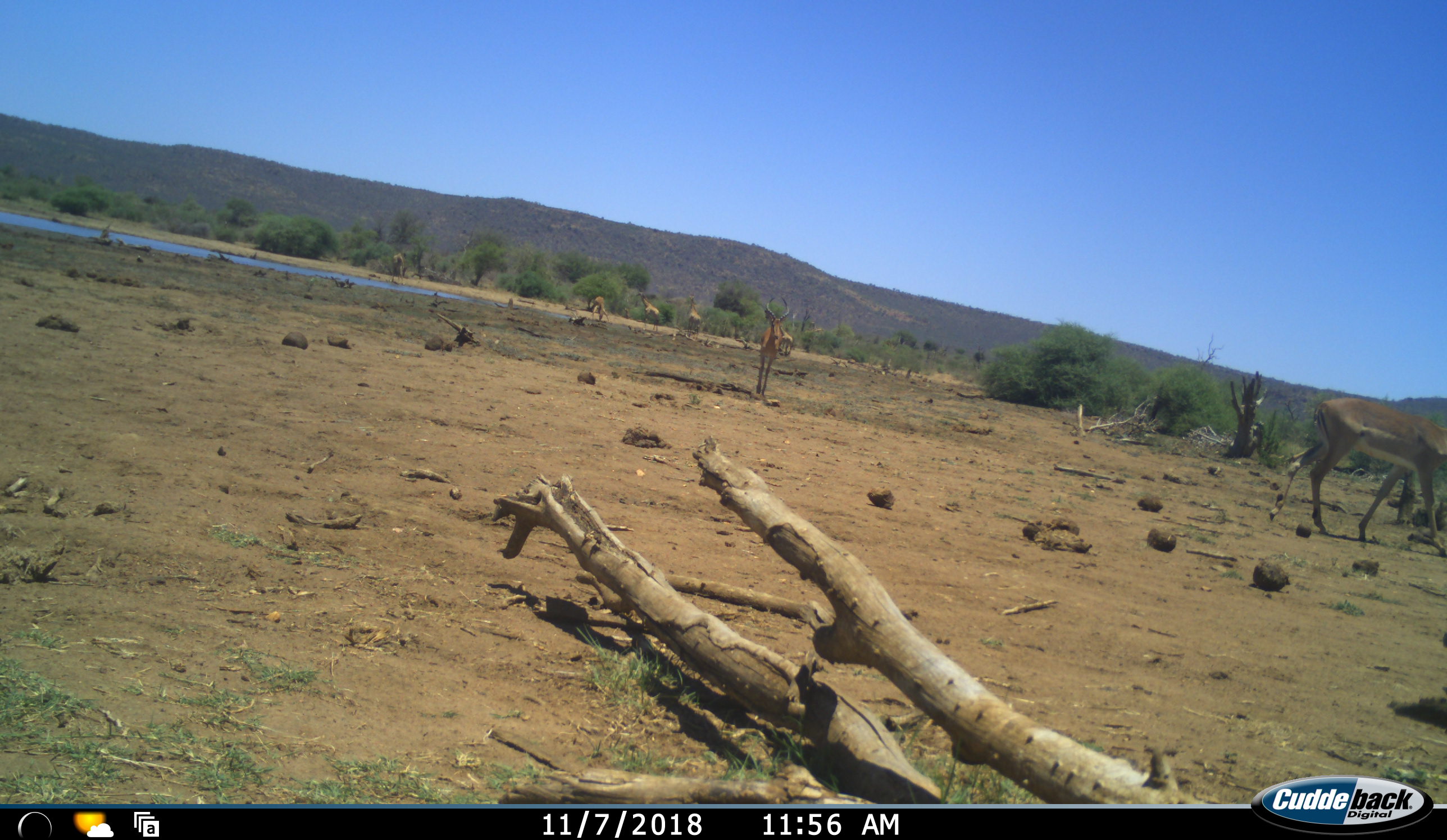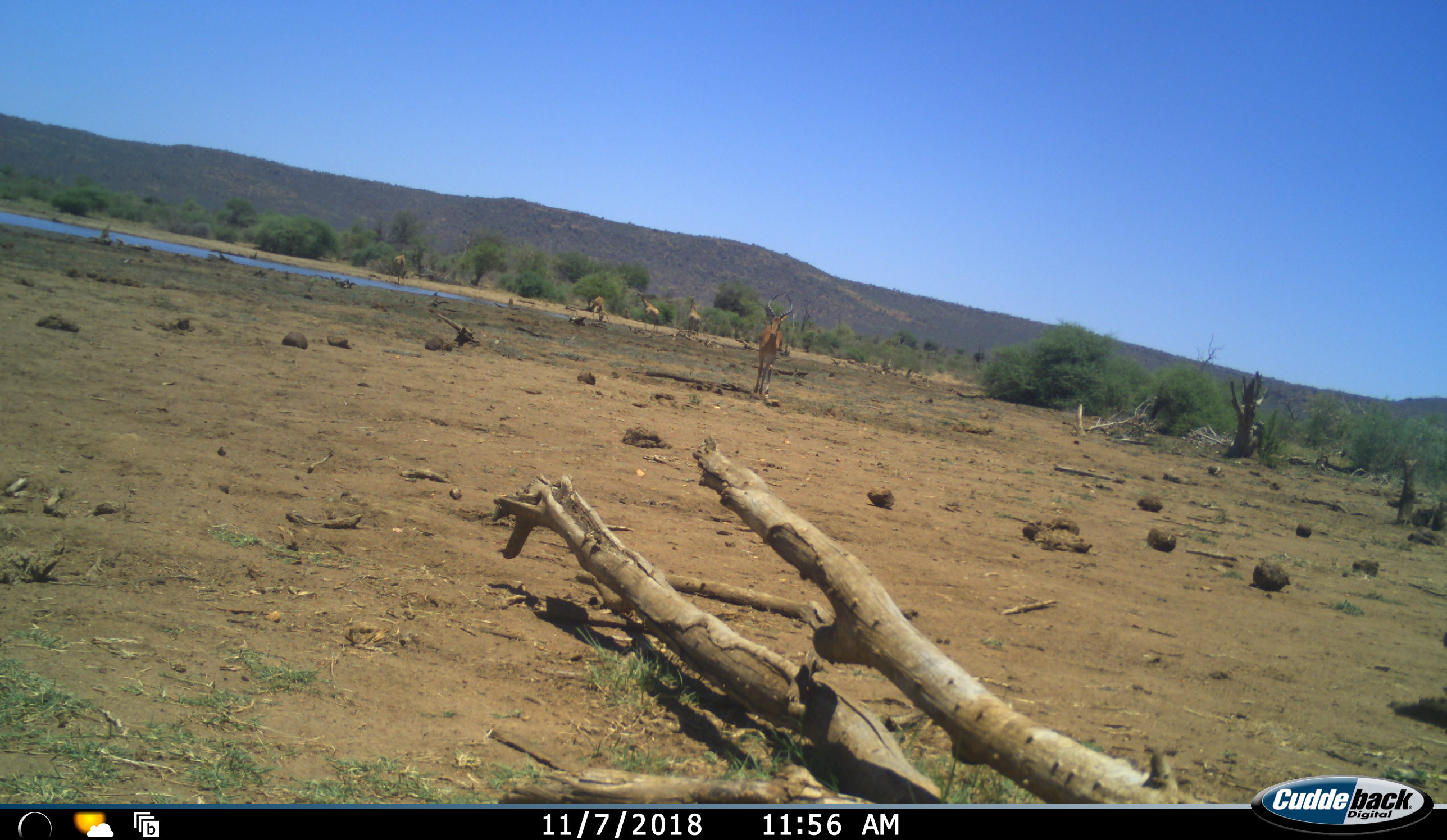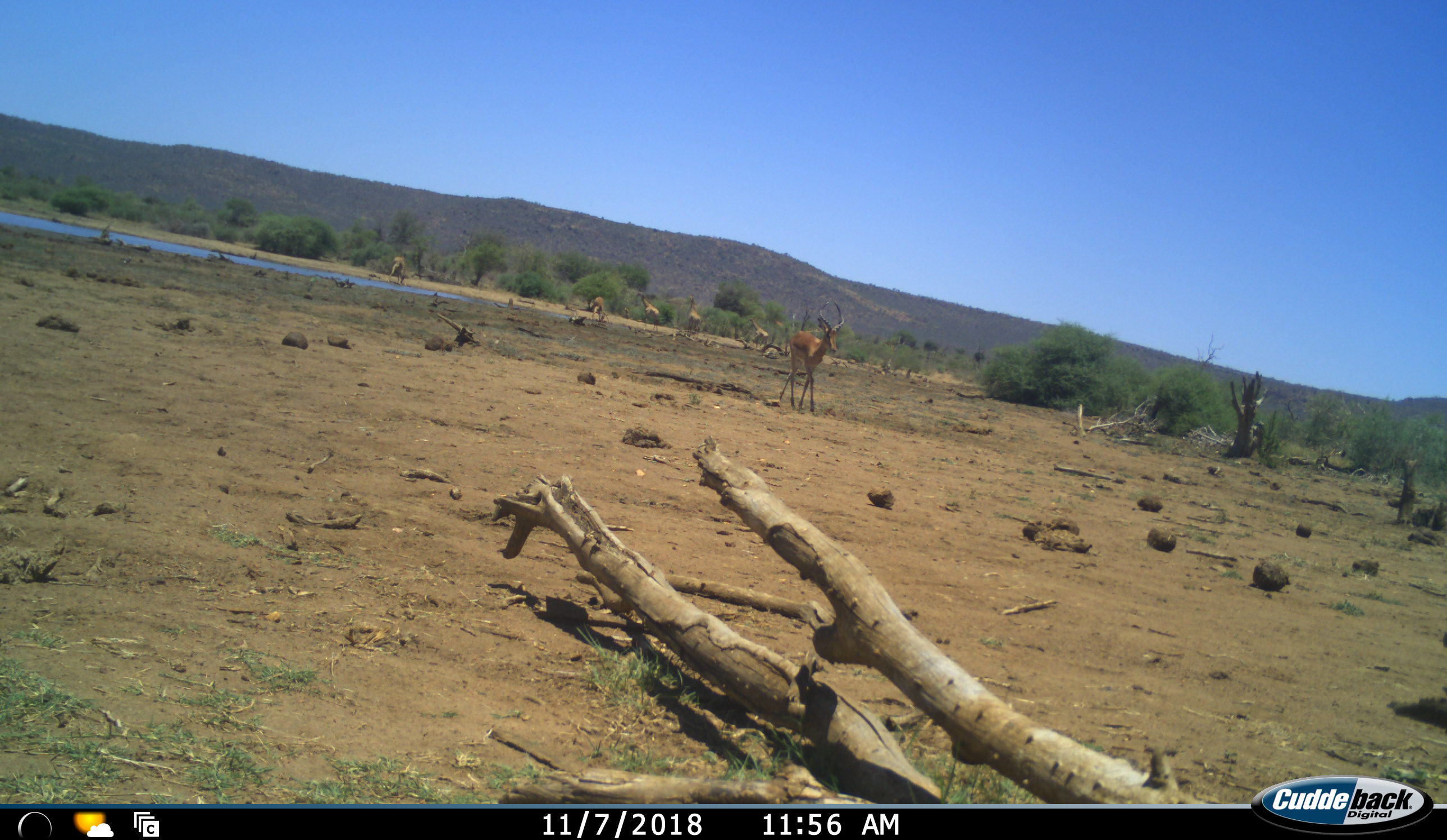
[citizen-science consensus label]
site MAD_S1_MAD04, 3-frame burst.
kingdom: Animalia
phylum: Chordata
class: Mammalia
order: Artiodactyla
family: Giraffidae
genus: Giraffa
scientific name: Giraffa camelopardalis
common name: giraffe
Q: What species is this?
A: Giraffe (Giraffa camelopardalis).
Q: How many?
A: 3.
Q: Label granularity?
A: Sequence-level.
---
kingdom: Animalia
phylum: Chordata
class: Mammalia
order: Artiodactyla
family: Bovidae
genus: Aepyceros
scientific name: Aepyceros melampus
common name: impala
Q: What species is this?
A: Impala (Aepyceros melampus).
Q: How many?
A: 2.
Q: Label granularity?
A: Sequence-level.